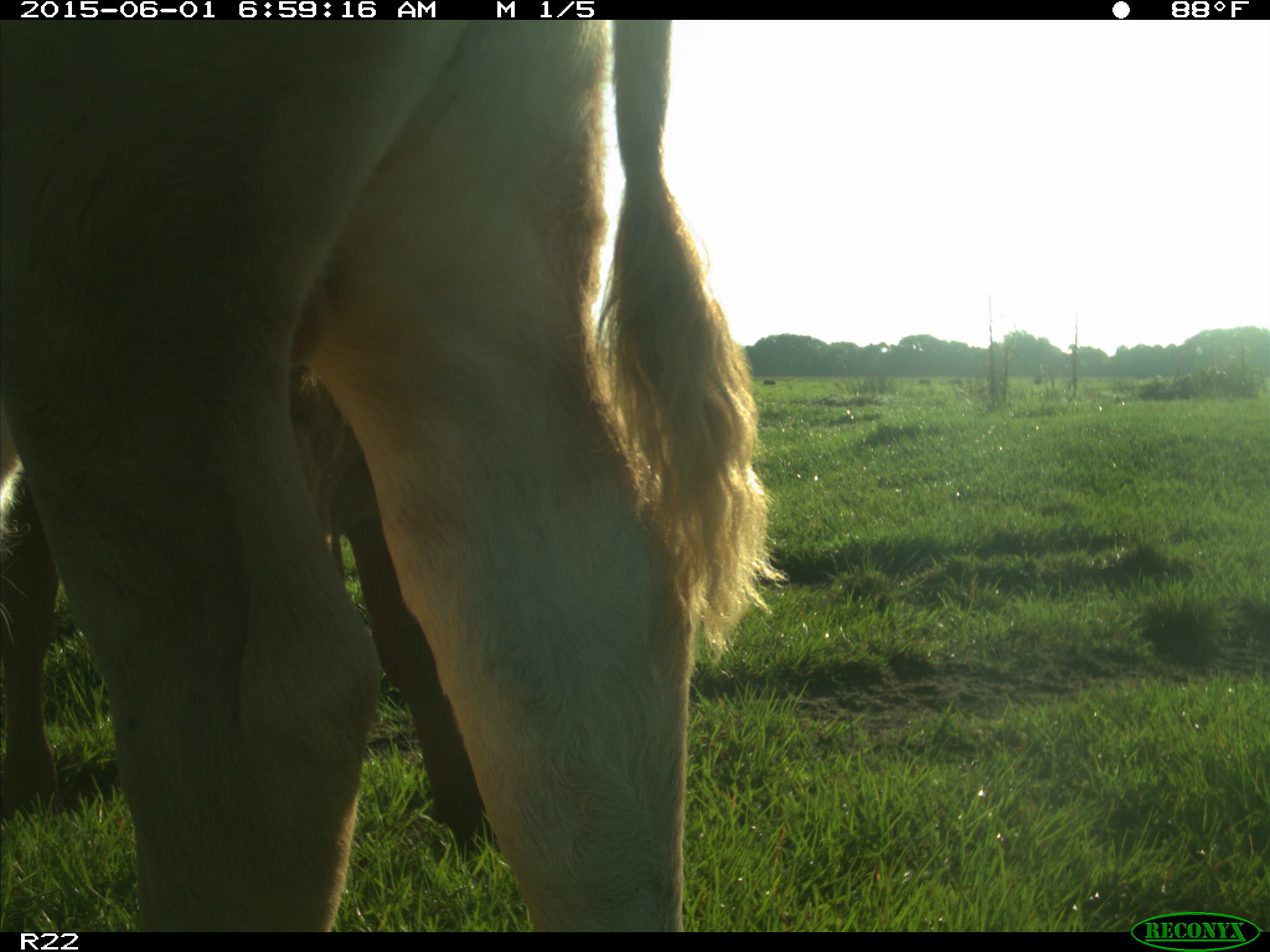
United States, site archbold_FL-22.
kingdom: Animalia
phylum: Chordata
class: Mammalia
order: Artiodactyla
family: Bovidae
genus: Bos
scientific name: Bos taurus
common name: domestic cow